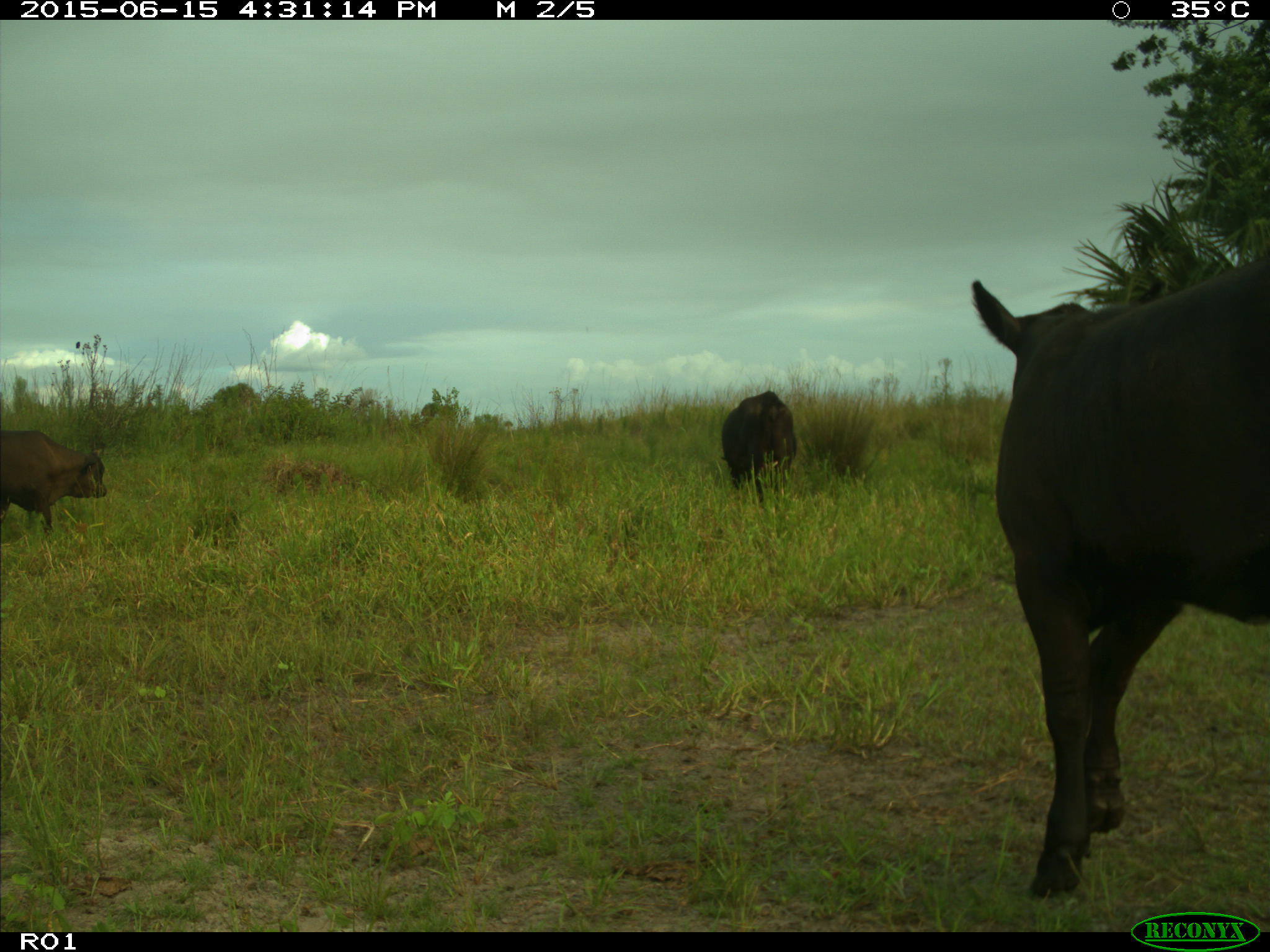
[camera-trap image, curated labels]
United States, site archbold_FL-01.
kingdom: Animalia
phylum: Chordata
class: Mammalia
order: Artiodactyla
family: Bovidae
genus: Bos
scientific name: Bos taurus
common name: domestic cow